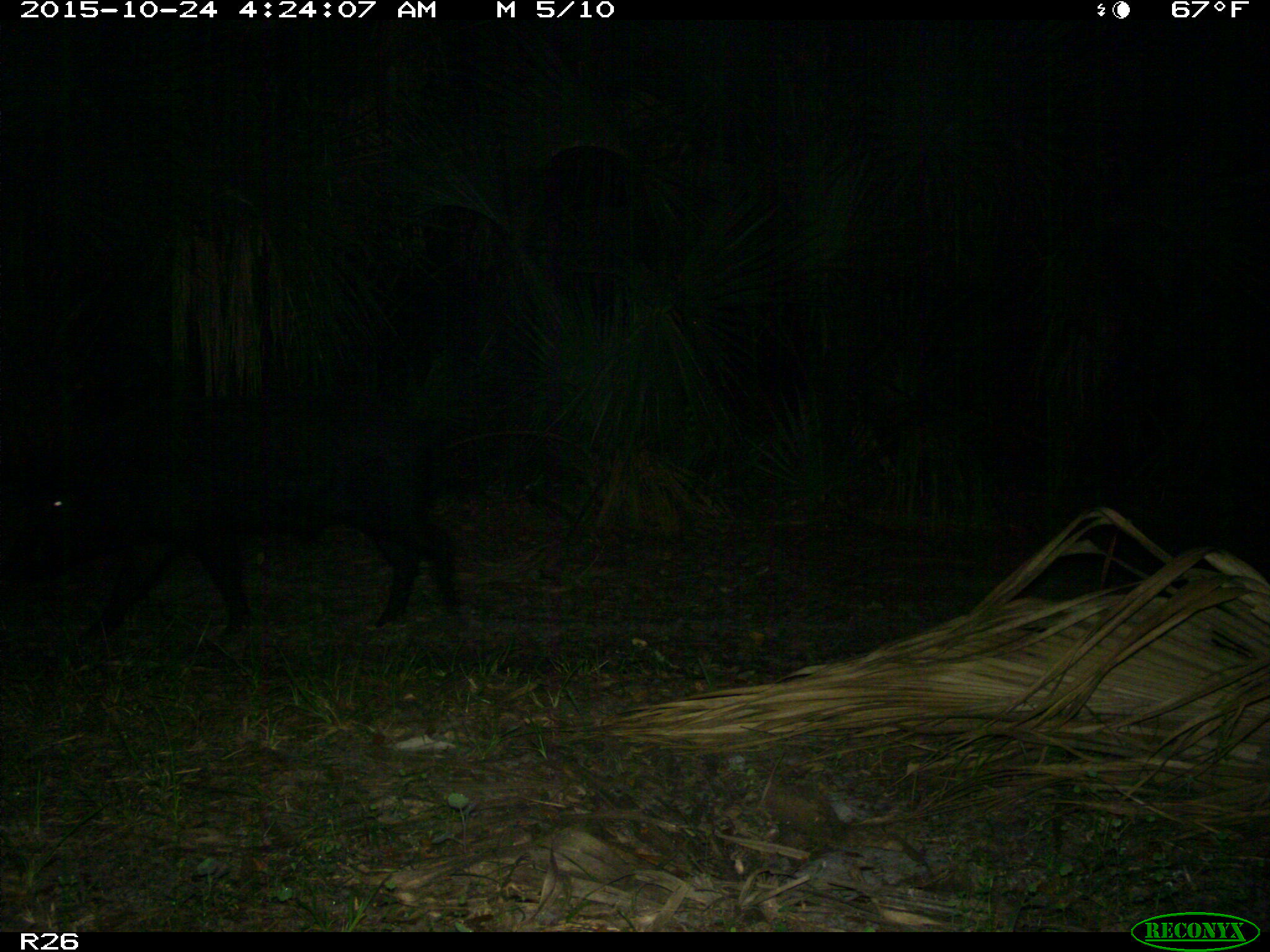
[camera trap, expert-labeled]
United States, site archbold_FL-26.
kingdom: Animalia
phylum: Chordata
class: Mammalia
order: Artiodactyla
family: Suidae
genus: Sus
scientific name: Sus scrofa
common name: wild boar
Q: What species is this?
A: Sus scrofa (wild boar).